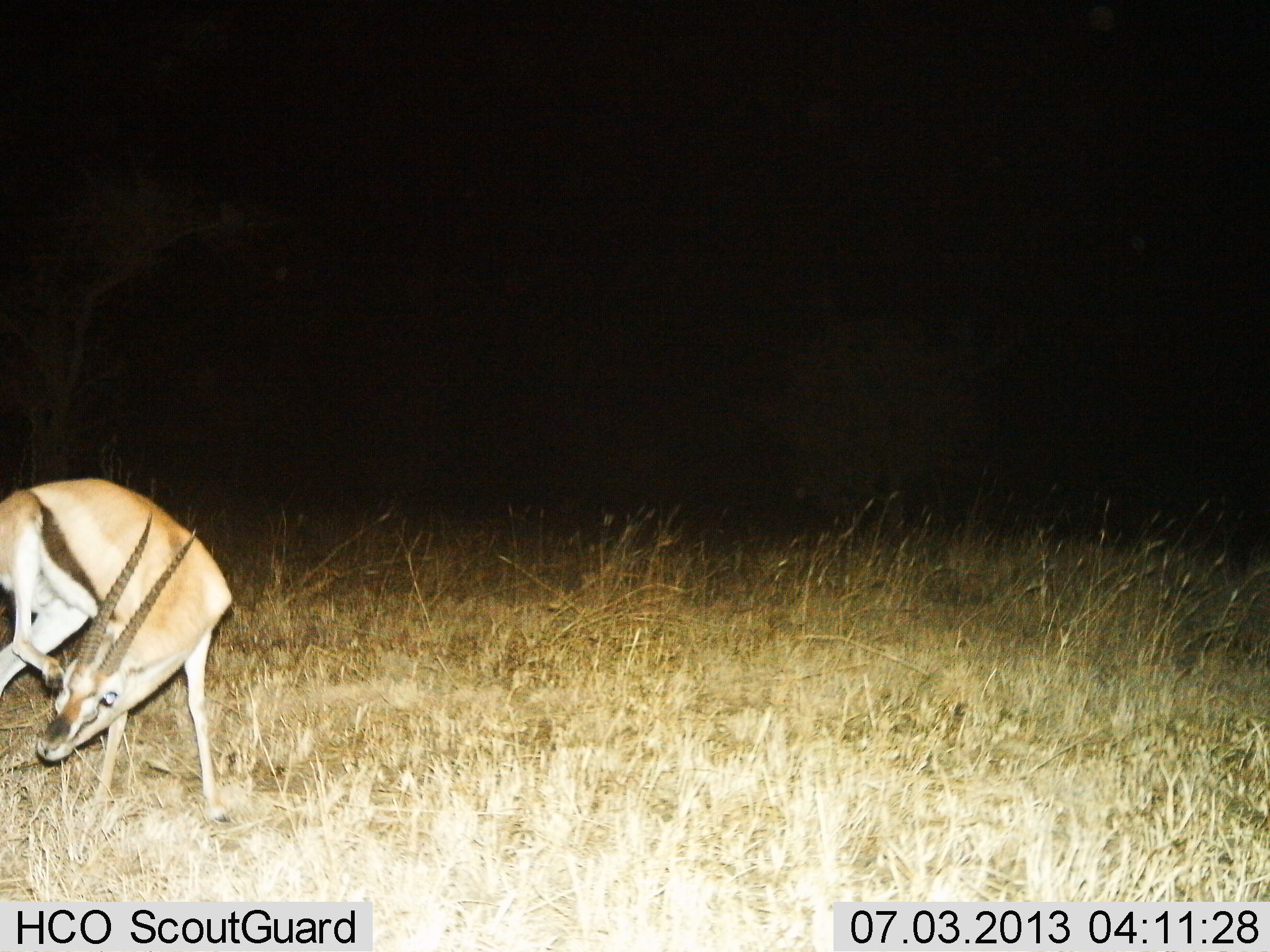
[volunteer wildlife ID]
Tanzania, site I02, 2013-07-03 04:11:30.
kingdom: Animalia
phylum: Chordata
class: Mammalia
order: Artiodactyla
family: Bovidae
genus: Eudorcas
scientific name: Eudorcas thomsonii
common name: thomson's gazelle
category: gazellethomsons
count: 1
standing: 100%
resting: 0%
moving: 10%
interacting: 0%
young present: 0%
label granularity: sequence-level